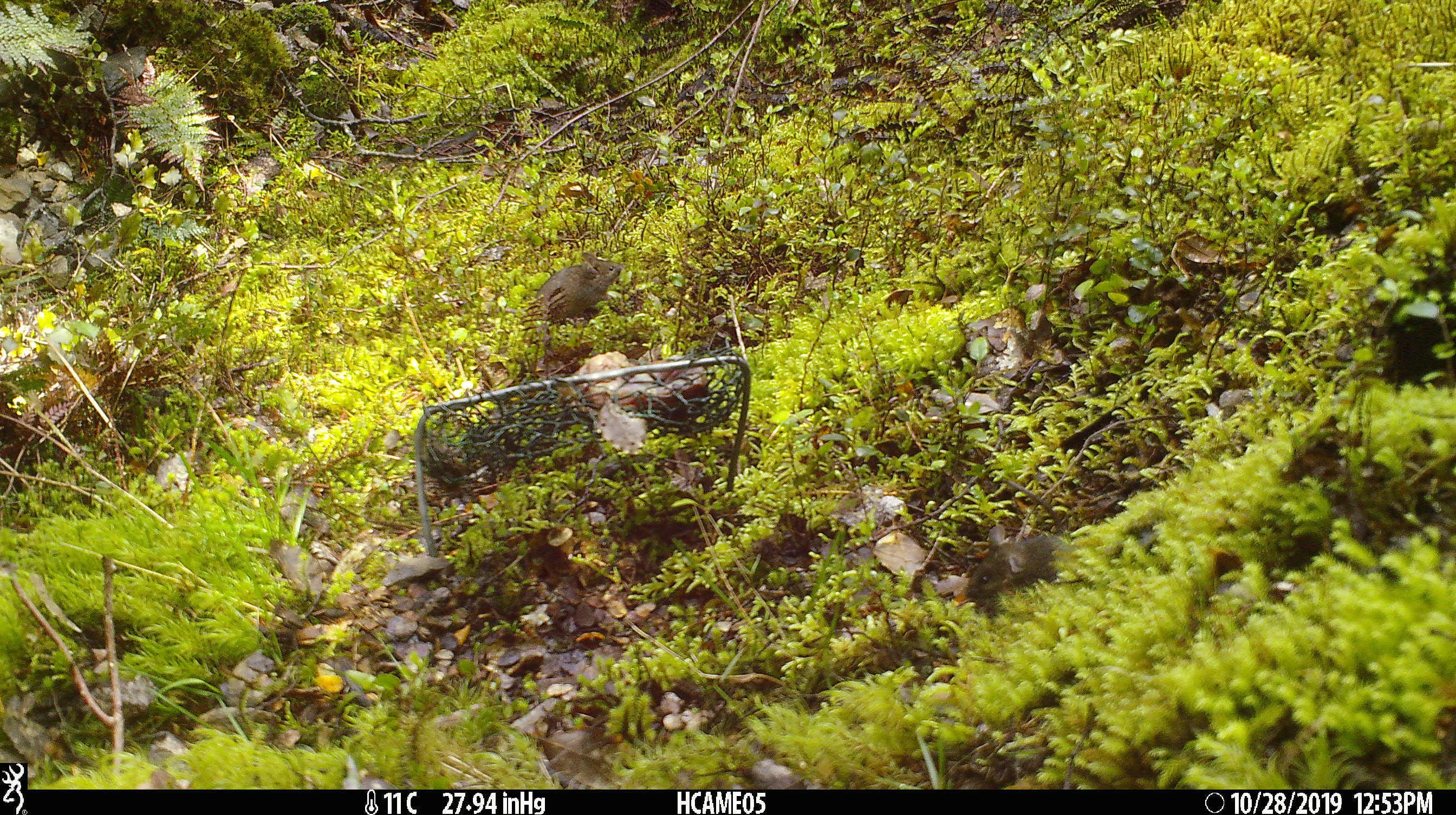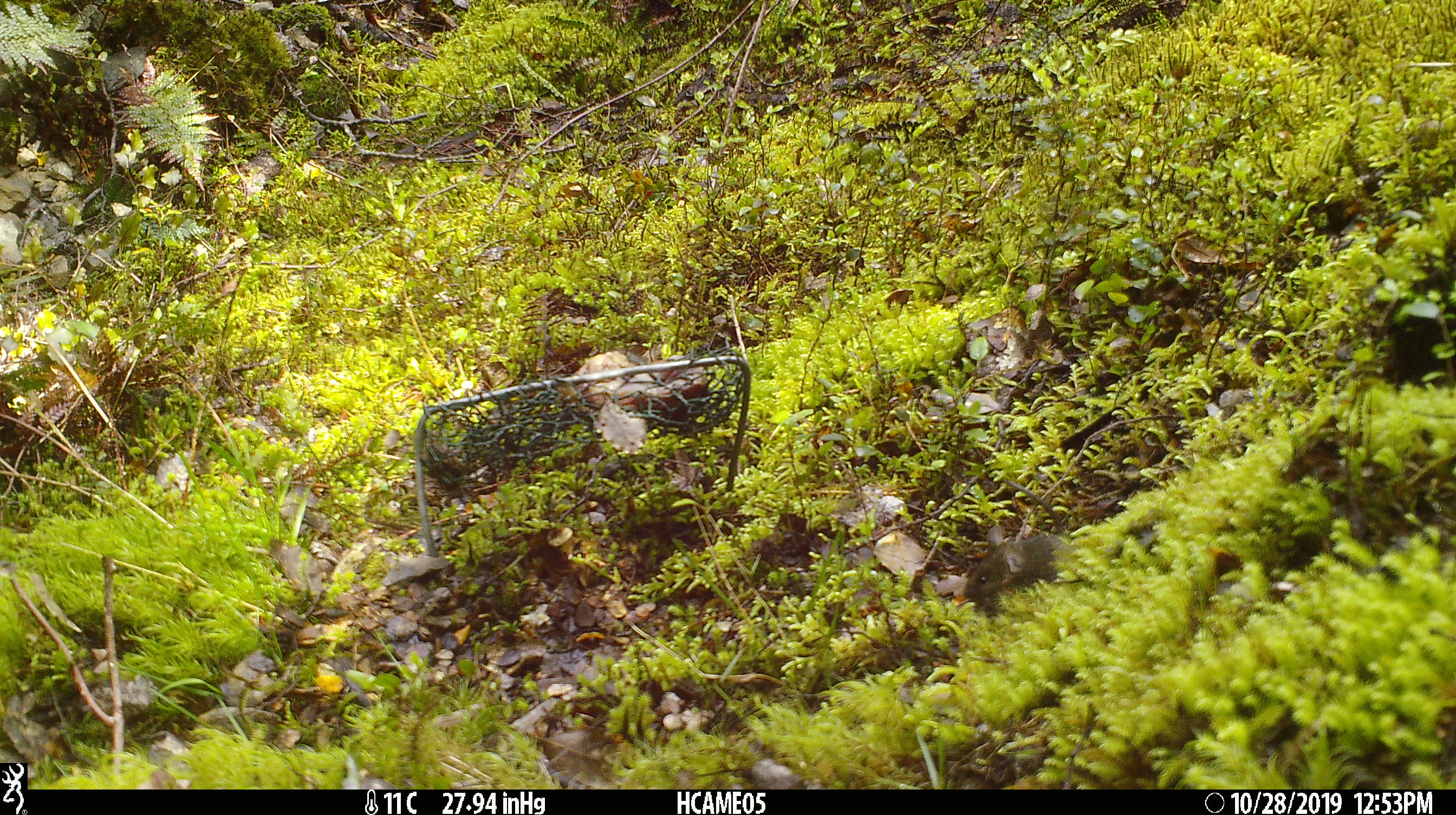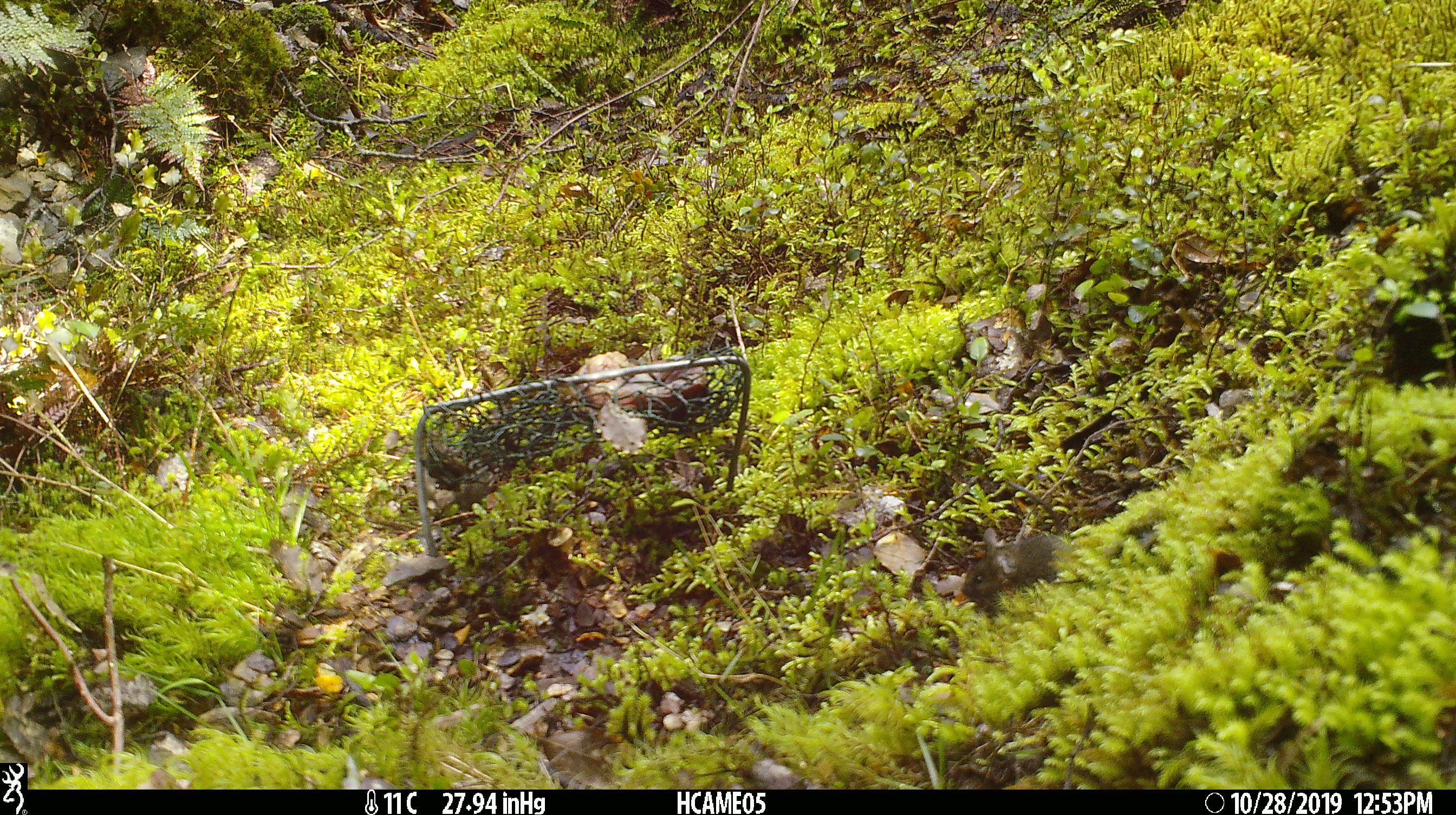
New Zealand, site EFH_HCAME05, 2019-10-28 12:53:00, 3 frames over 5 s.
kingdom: Animalia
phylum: Chordata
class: Mammalia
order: Rodentia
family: Muridae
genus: Mus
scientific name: Mus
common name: mouse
Mouse (Mus).